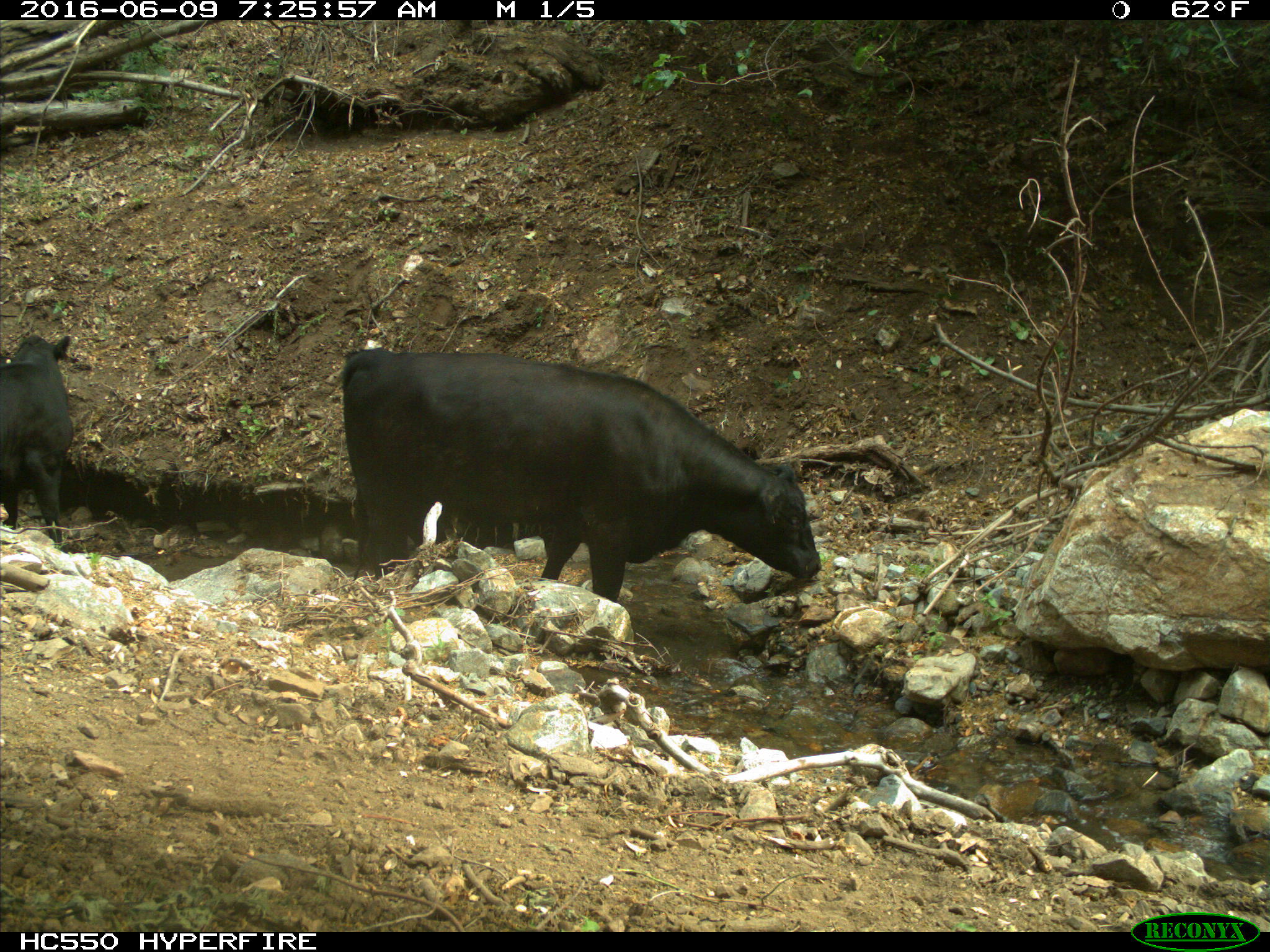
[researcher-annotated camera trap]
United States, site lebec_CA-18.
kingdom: Animalia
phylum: Chordata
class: Mammalia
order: Artiodactyla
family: Bovidae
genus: Bos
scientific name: Bos taurus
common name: domestic cow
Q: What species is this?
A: Bos taurus (domestic cow).